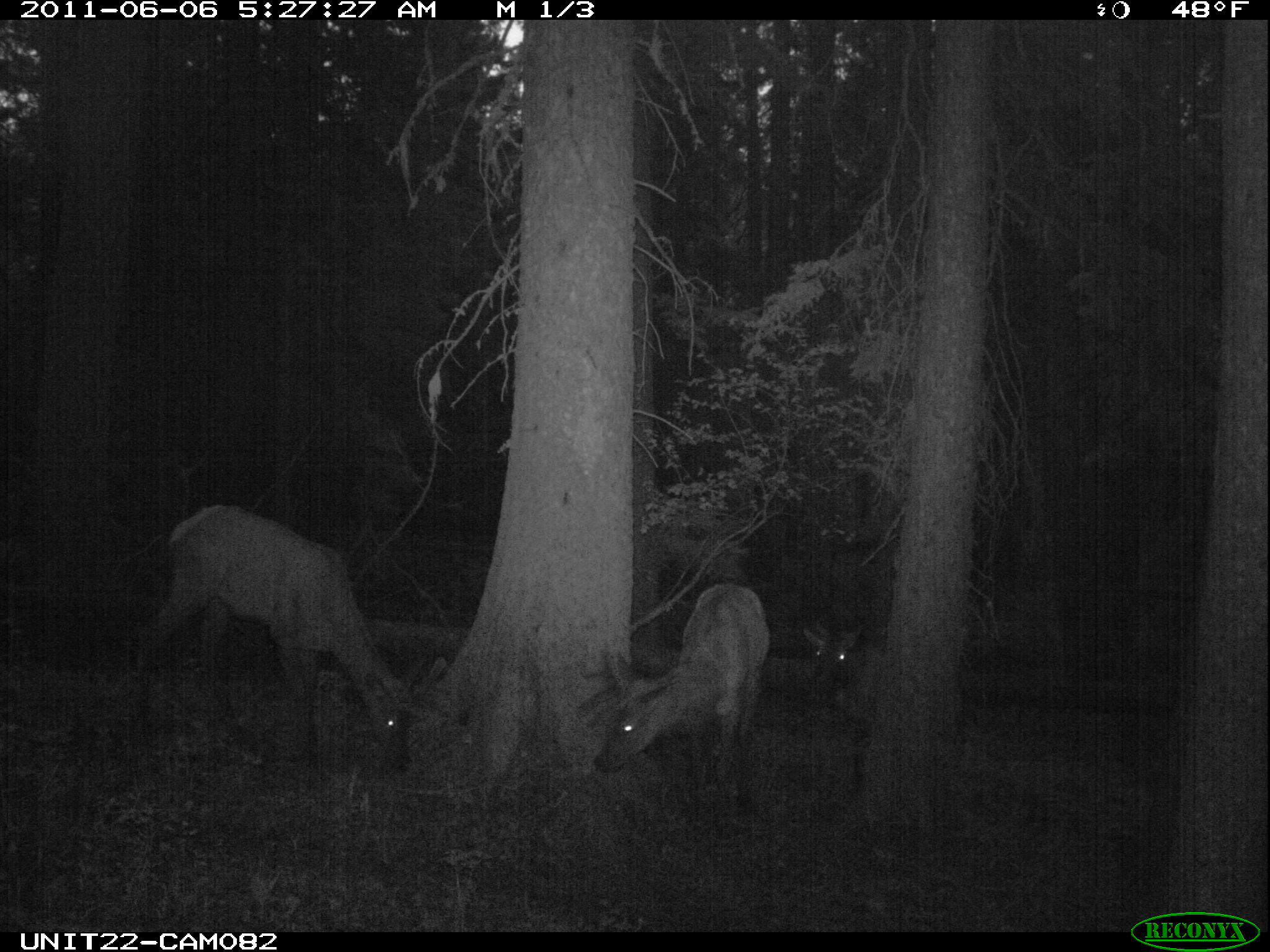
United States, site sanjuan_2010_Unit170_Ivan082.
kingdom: Animalia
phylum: Chordata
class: Mammalia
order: Artiodactyla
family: Cervidae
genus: Cervus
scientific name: Cervus elaphus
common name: red deer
Cervus elaphus (red deer).